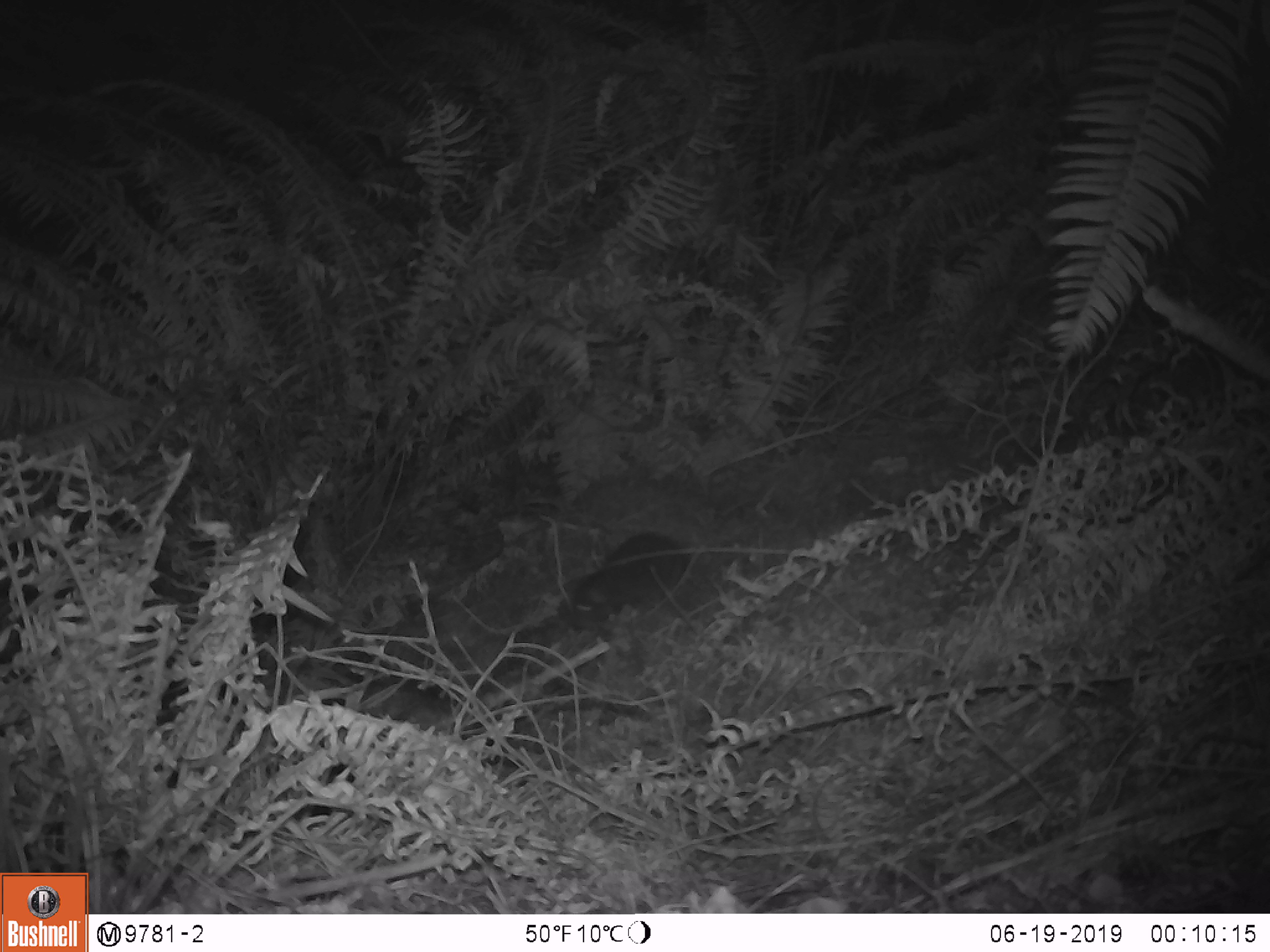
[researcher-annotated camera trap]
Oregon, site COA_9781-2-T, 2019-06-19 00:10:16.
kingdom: Animalia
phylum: Chordata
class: Mammalia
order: Rodentia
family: Aplodontiidae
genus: Aplodontia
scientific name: Aplodontia rufa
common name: mountain beaver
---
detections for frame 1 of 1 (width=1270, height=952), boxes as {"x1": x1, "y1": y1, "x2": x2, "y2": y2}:
mountain beaver: {"x1": 561, "y1": 527, "x2": 694, "y2": 631}